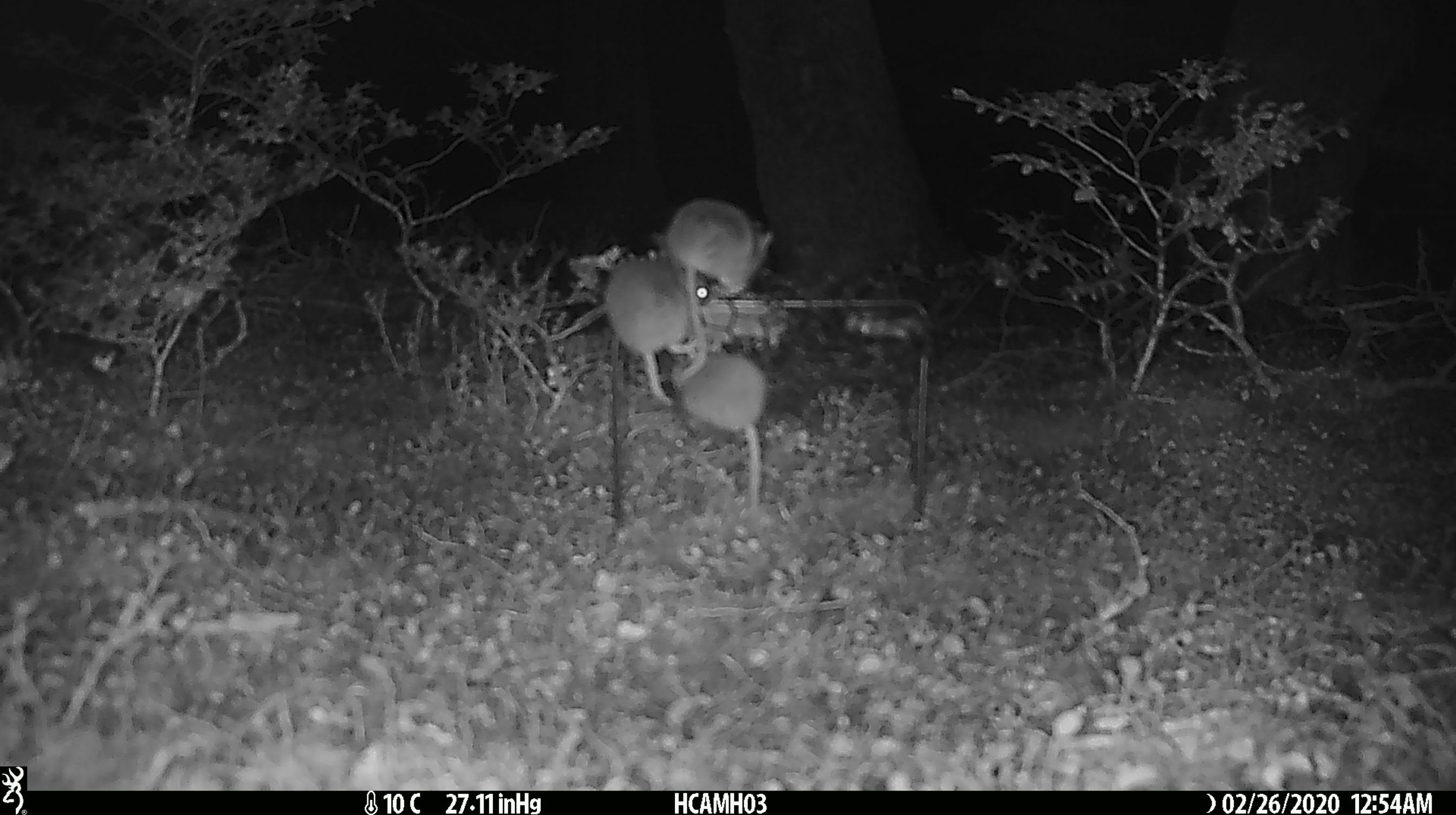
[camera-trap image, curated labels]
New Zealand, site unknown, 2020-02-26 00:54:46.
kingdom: Animalia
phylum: Chordata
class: Mammalia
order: Rodentia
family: Muridae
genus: Mus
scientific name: Mus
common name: mouse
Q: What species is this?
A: Mouse (Mus).